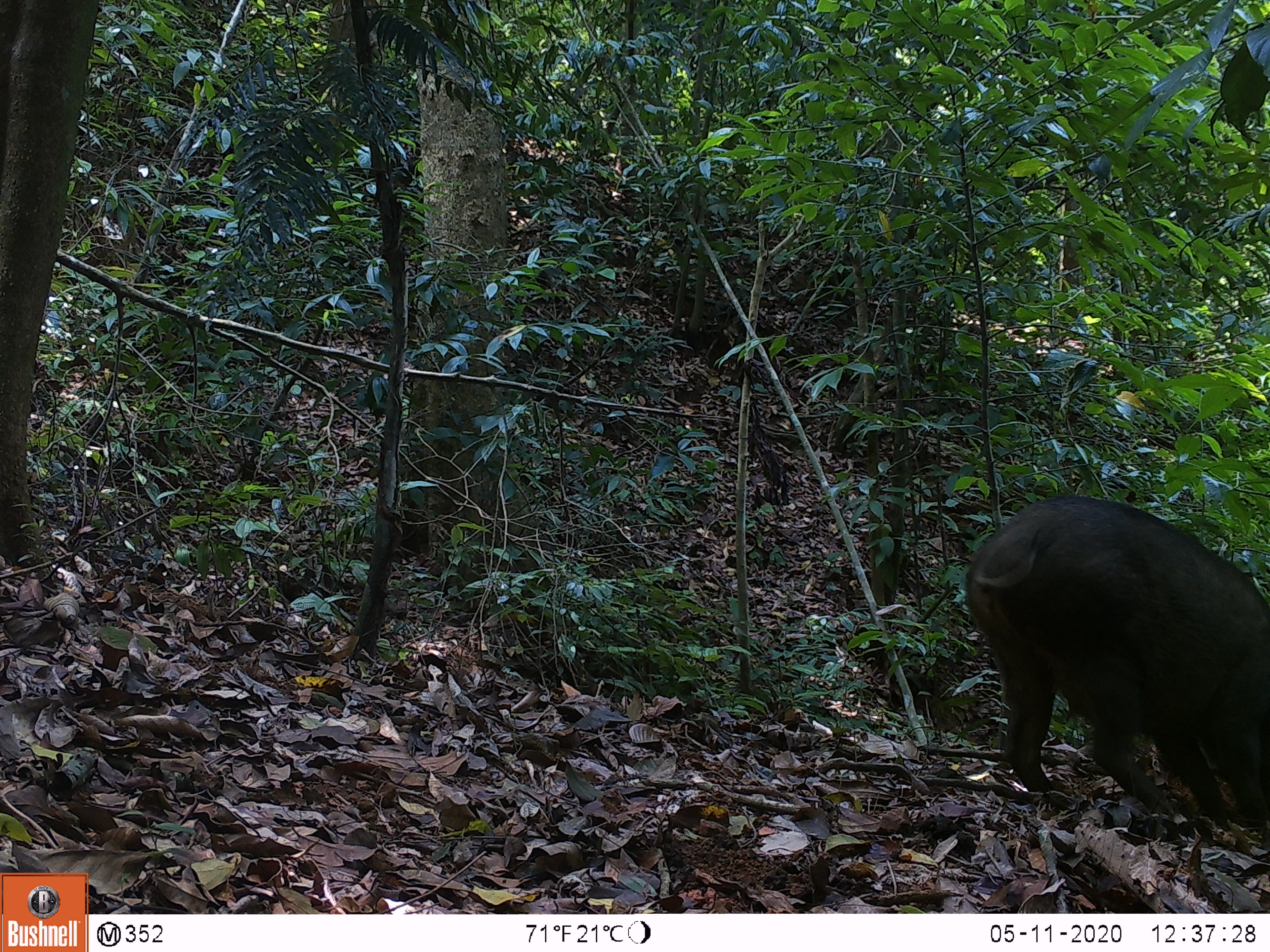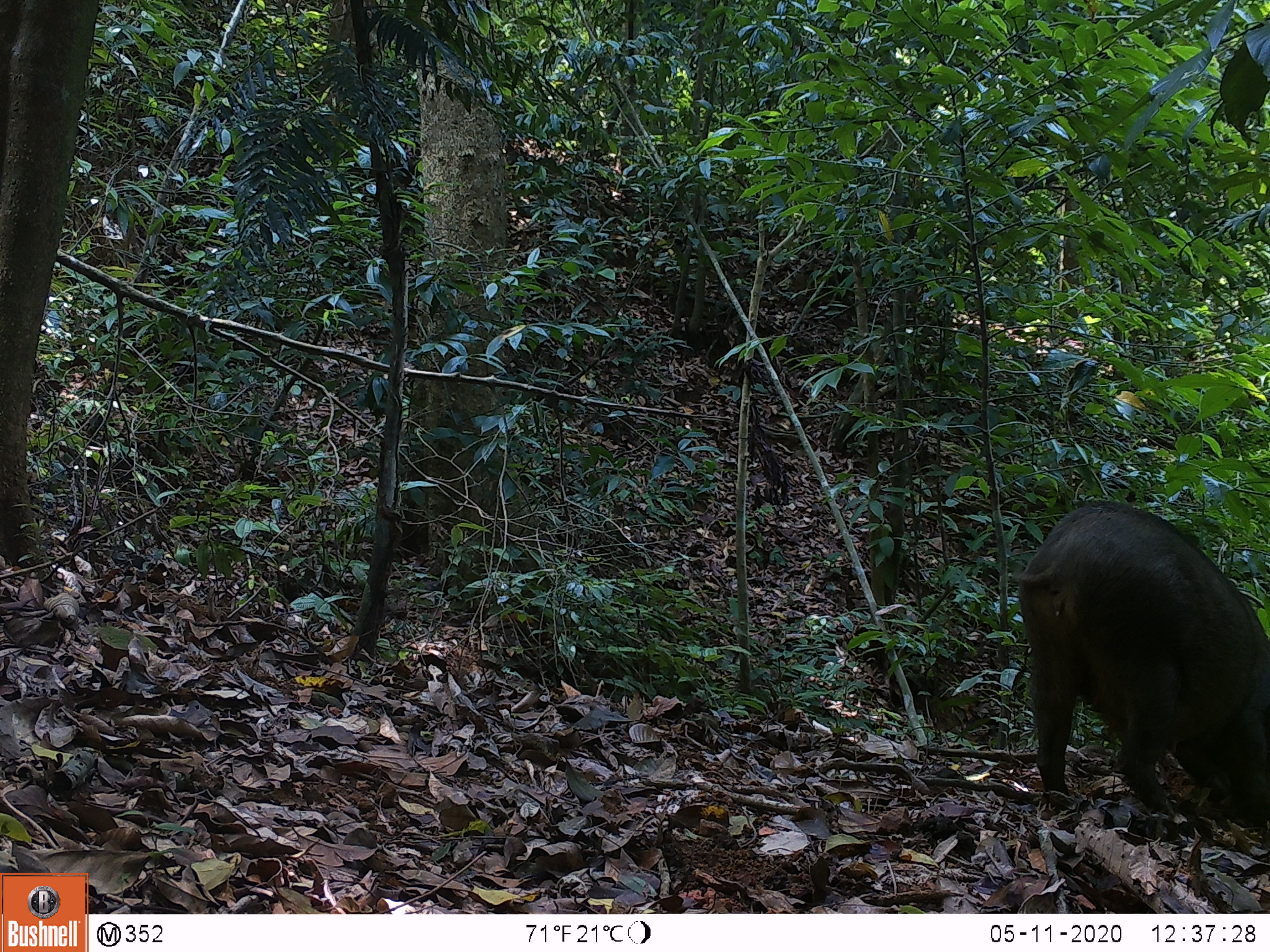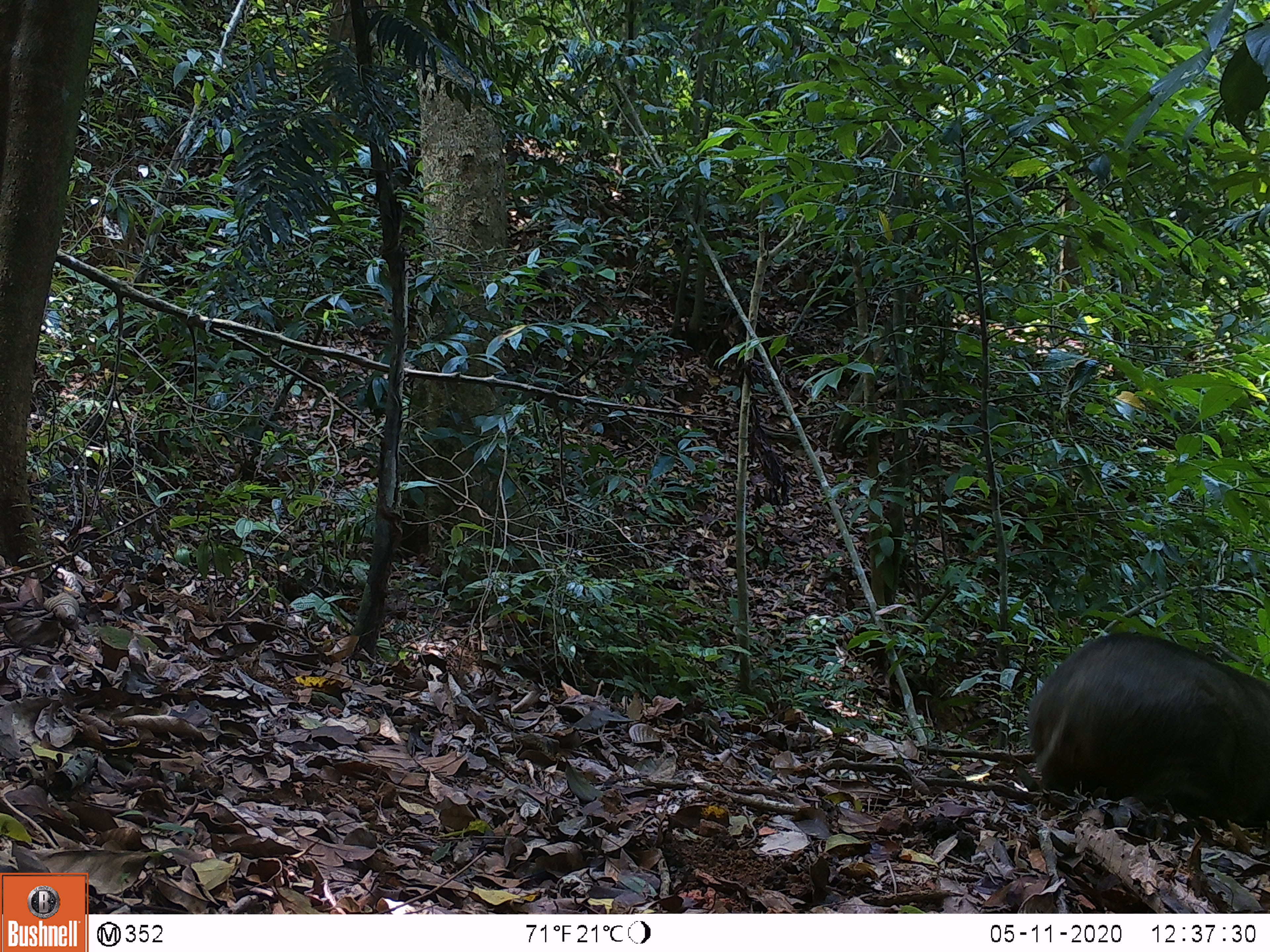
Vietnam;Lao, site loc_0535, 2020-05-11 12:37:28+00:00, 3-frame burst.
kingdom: Animalia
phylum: Chordata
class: Mammalia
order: Artiodactyla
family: Suidae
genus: Sus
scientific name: Sus scrofa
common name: eurasian wild pig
Eurasian wild pig (Sus scrofa). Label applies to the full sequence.